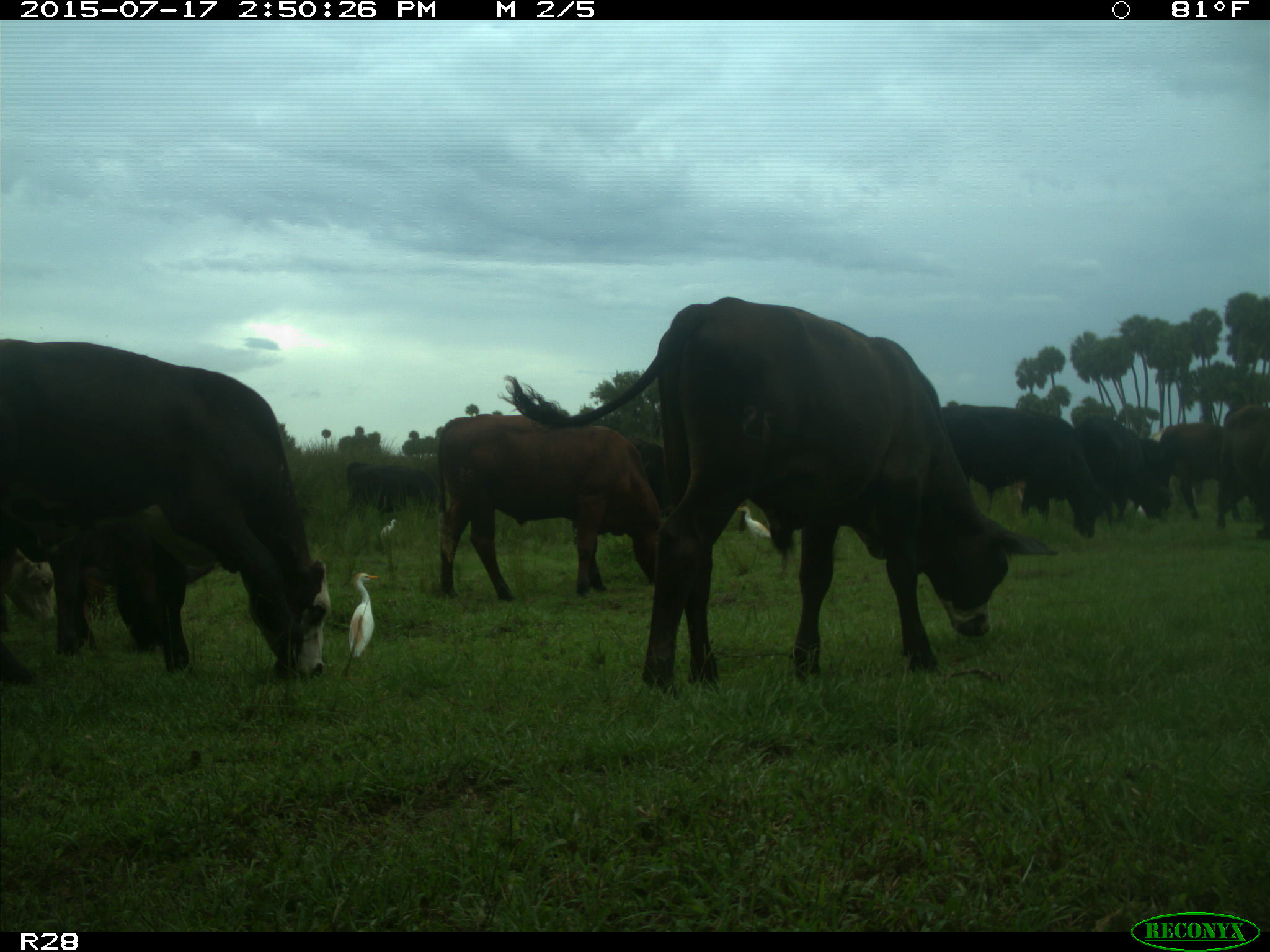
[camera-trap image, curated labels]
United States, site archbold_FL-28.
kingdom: Animalia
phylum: Chordata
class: Mammalia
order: Artiodactyla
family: Bovidae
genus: Bos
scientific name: Bos taurus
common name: domestic cow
Bos taurus (domestic cow).